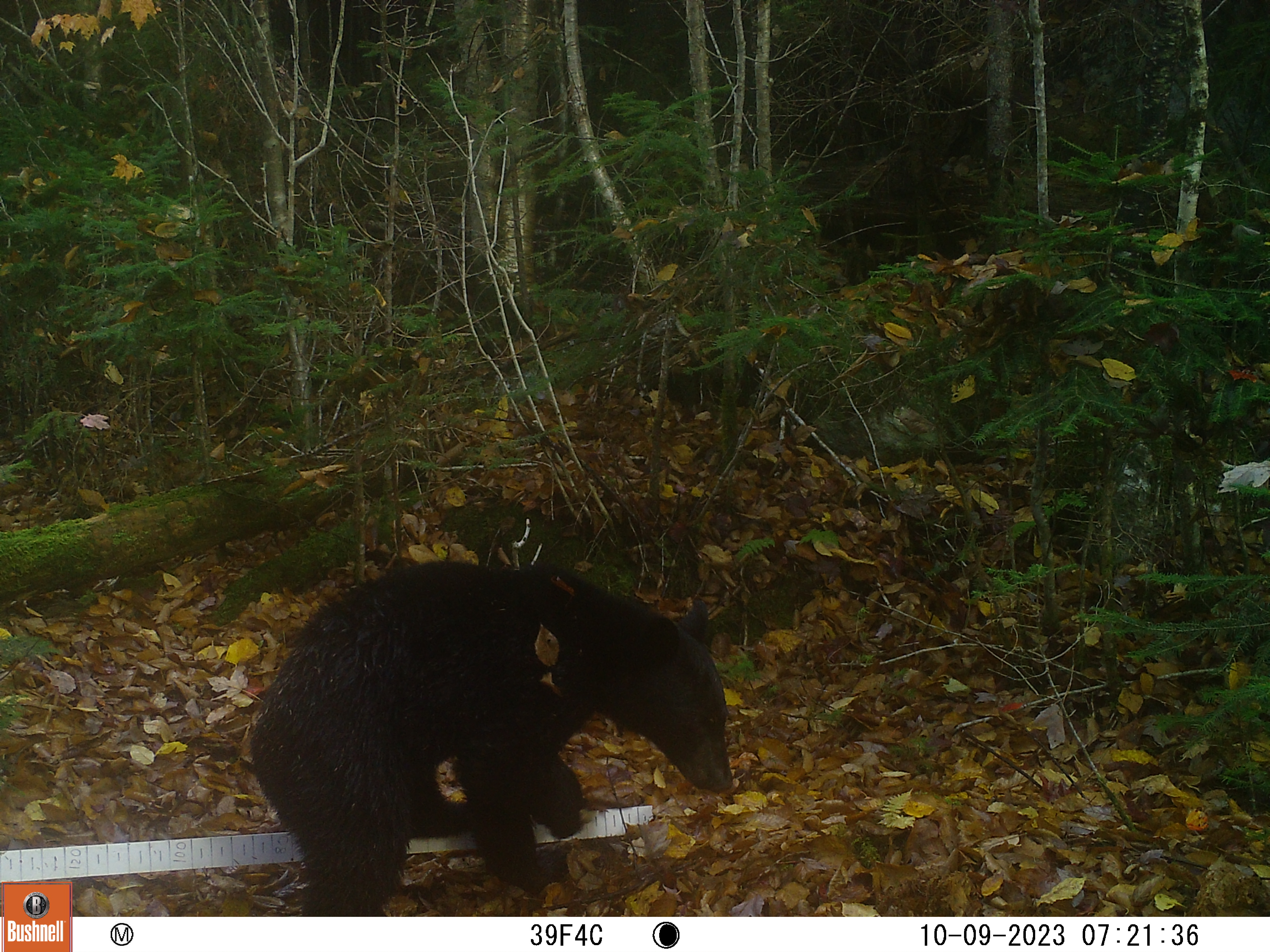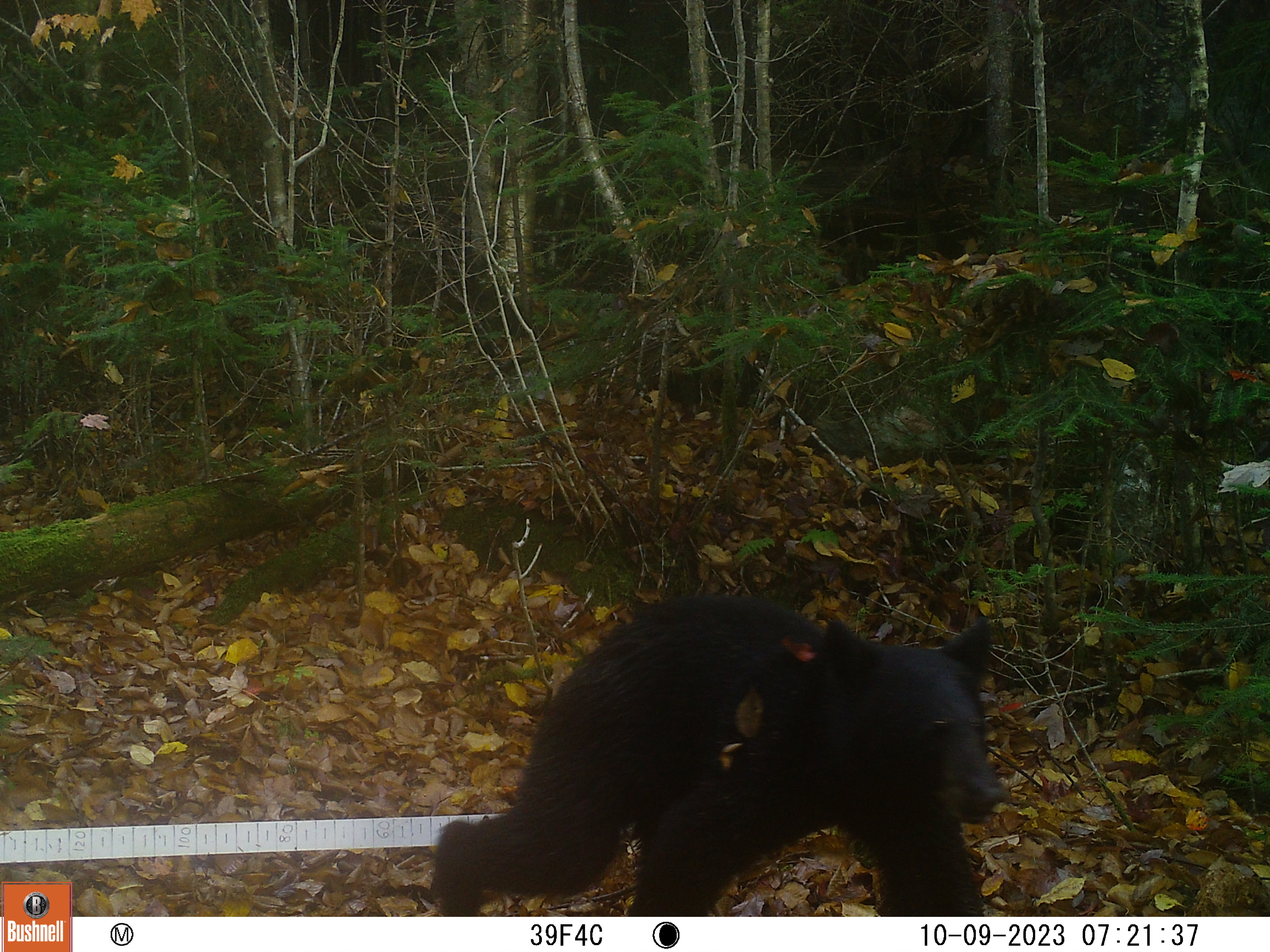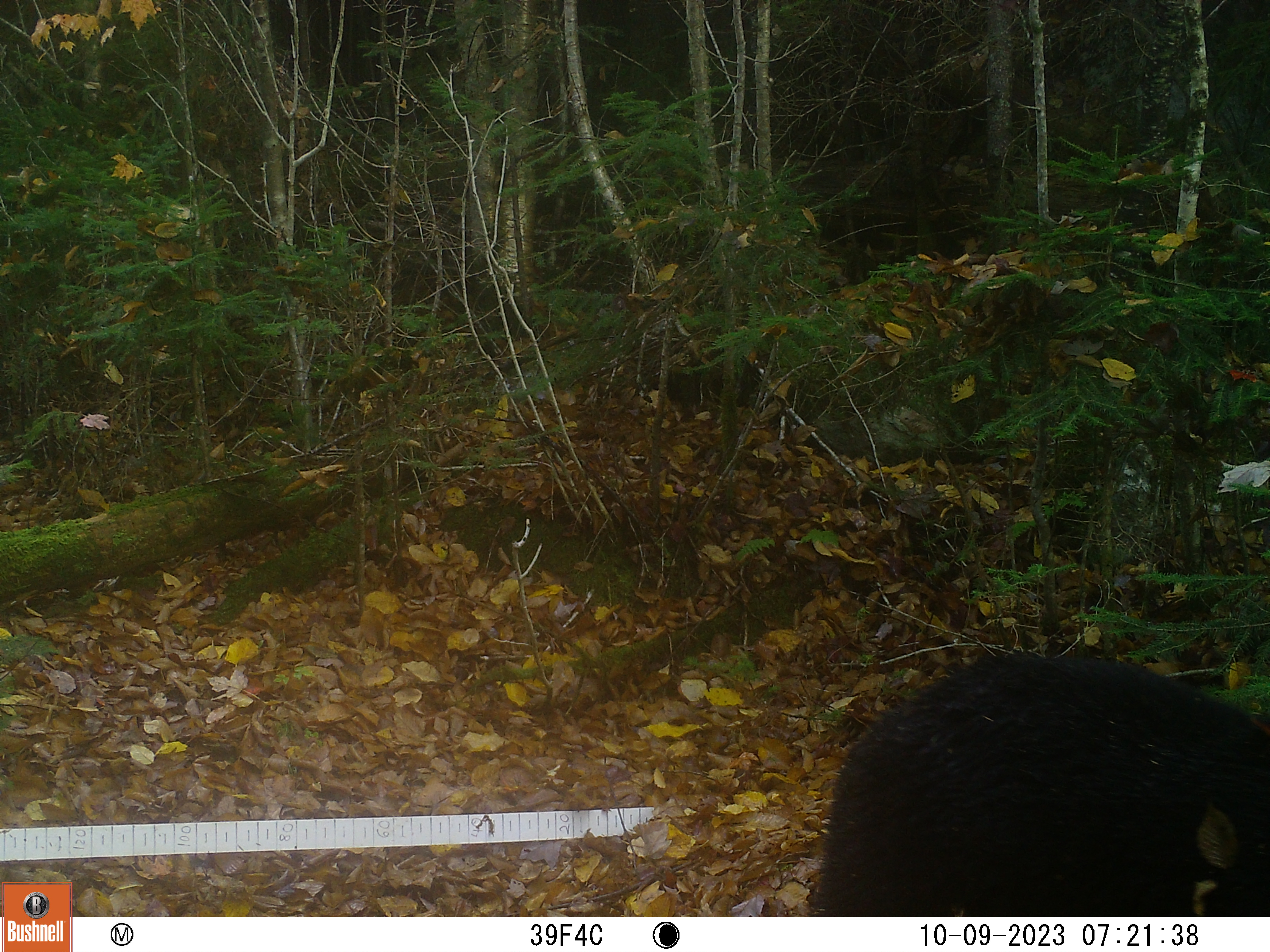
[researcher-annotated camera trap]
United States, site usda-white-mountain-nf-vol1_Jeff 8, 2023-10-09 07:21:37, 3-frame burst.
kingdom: Animalia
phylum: Chordata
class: Mammalia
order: Carnivora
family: Ursidae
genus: Ursus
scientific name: Ursus americanus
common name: black bear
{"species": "black bear (Ursus americanus)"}